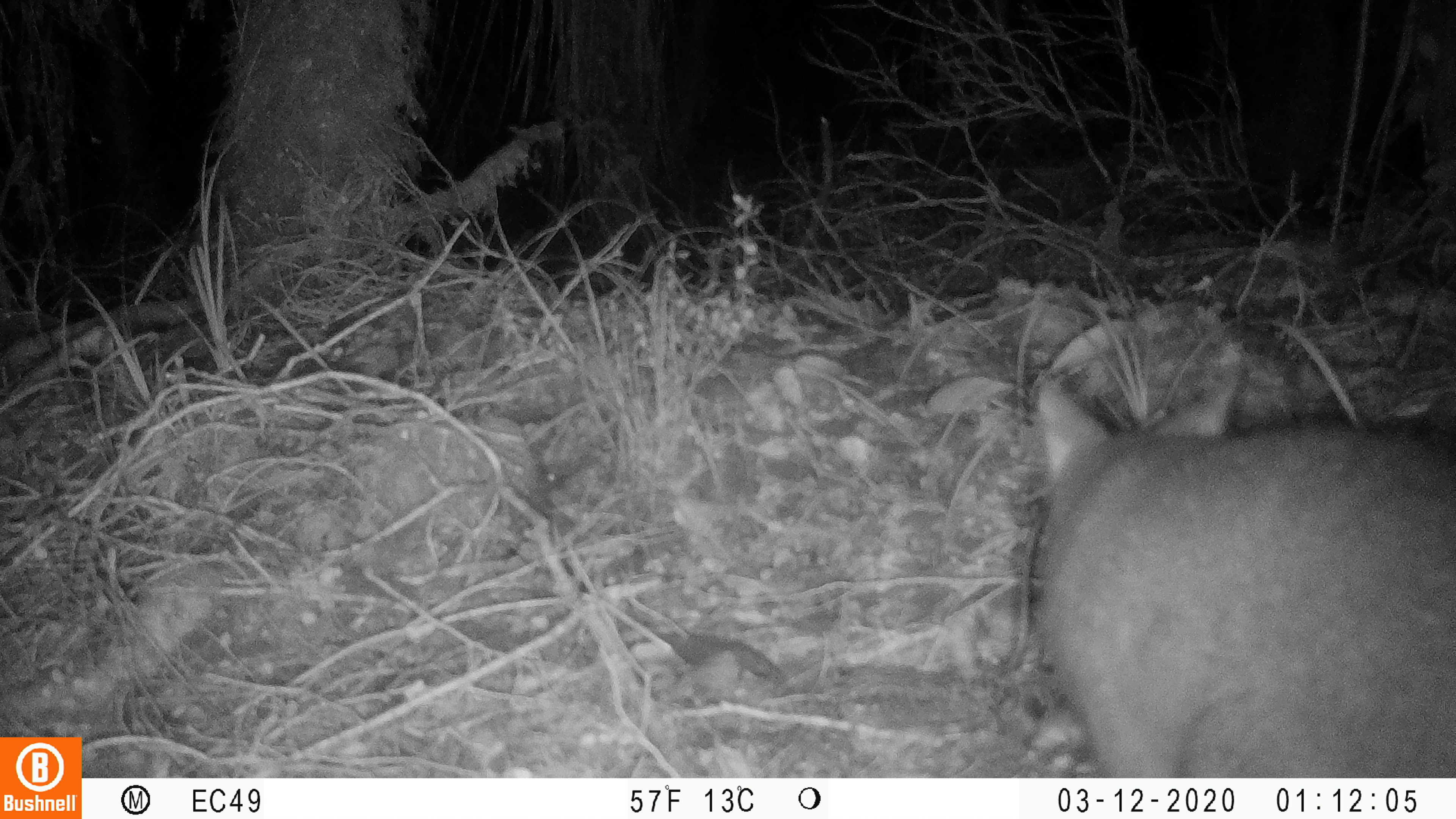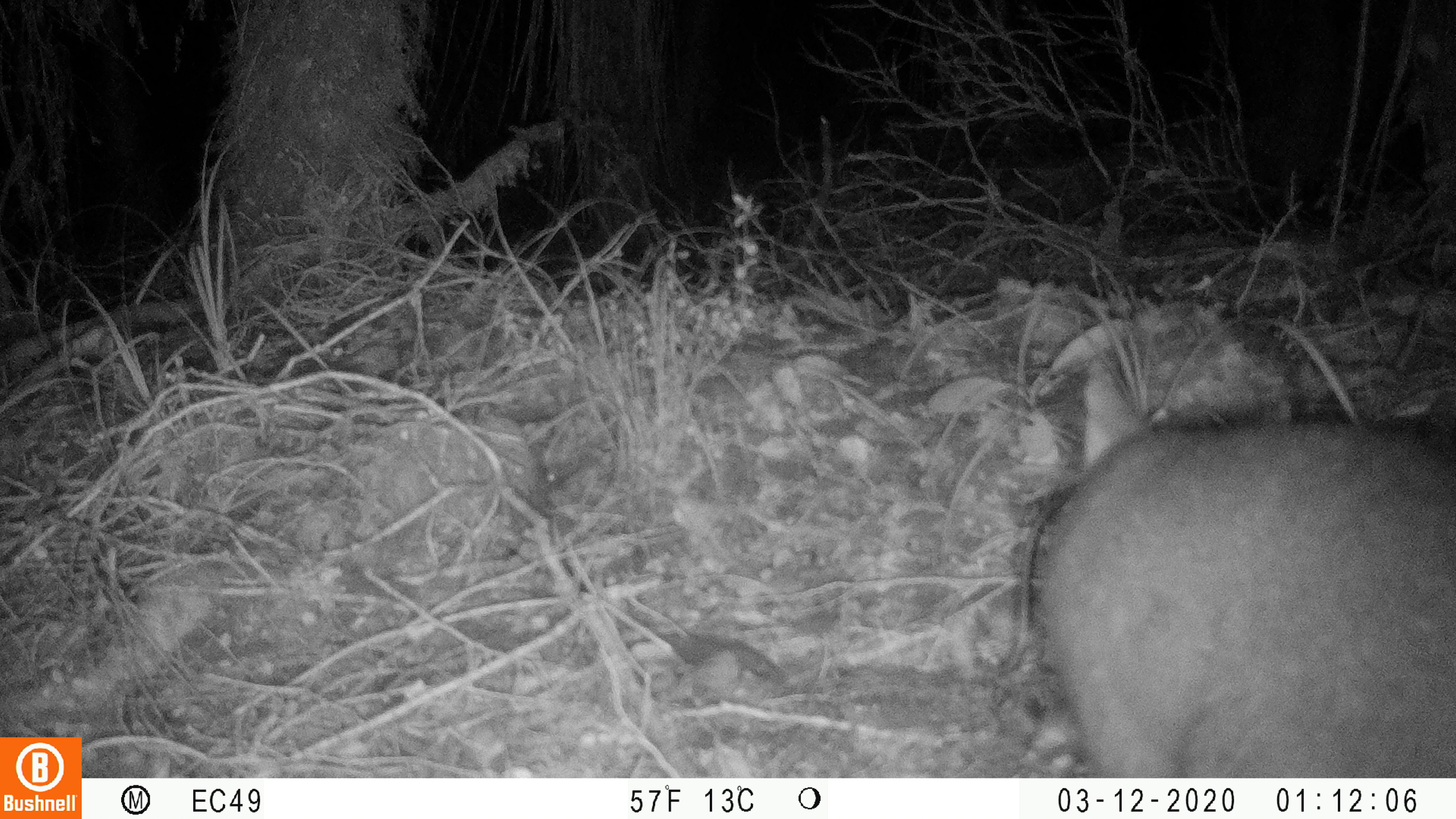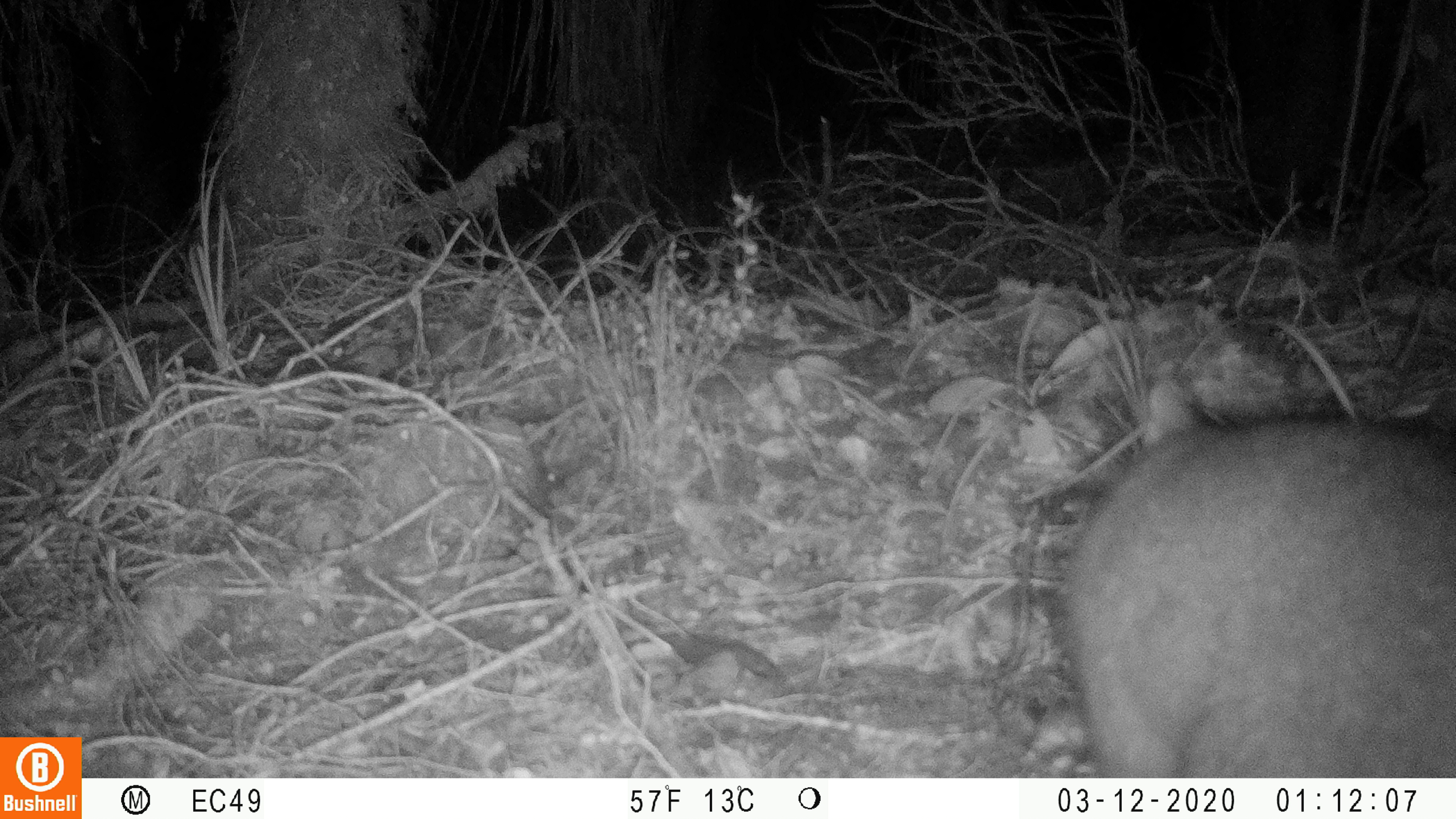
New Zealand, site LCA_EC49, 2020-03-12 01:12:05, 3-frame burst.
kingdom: Animalia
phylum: Chordata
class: Mammalia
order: Diprotodontia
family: Phalangeridae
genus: Trichosurus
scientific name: Trichosurus vulpecula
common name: common brushtail possum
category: possum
Possum (common brushtail possum) (Trichosurus vulpecula).